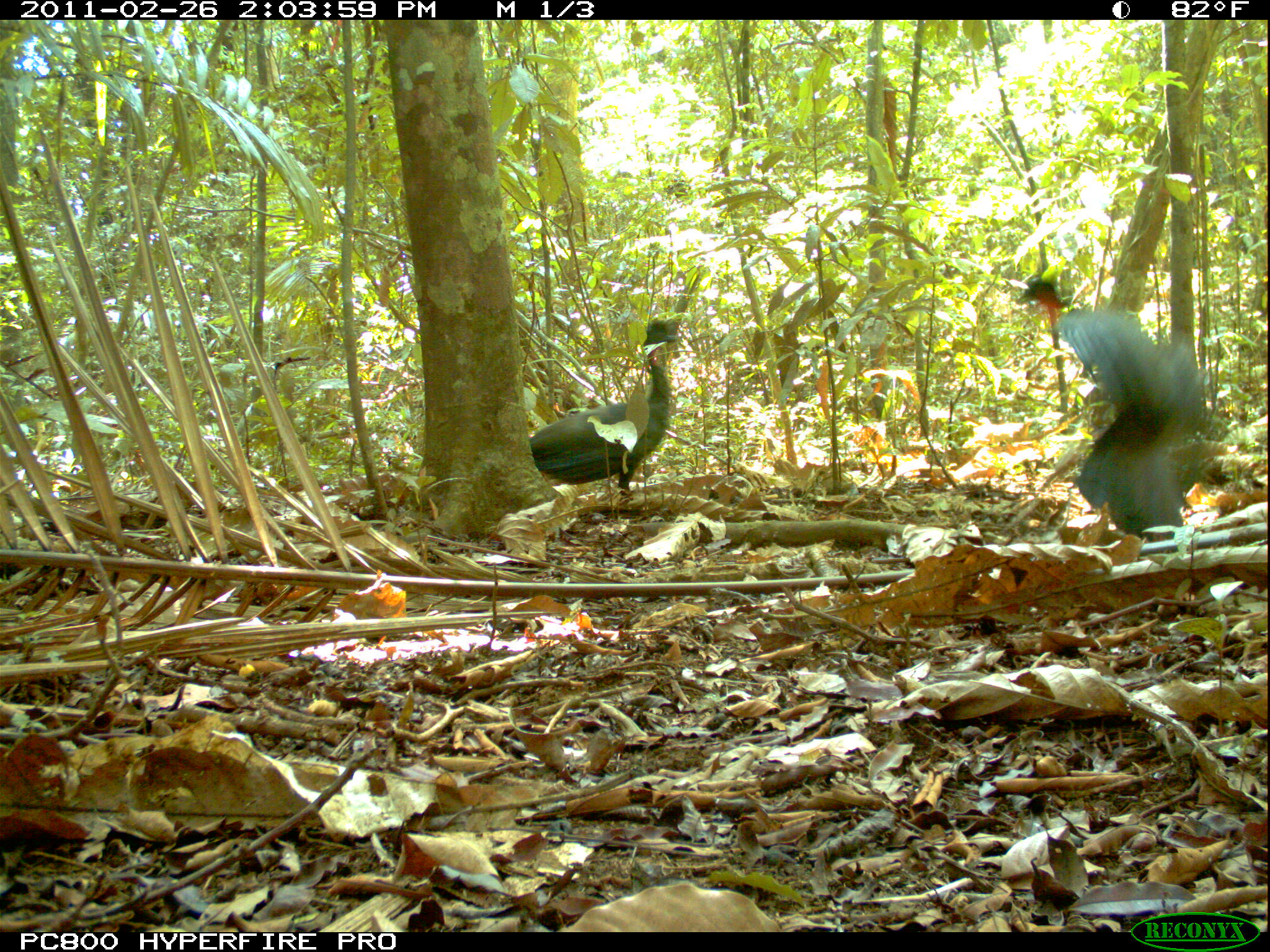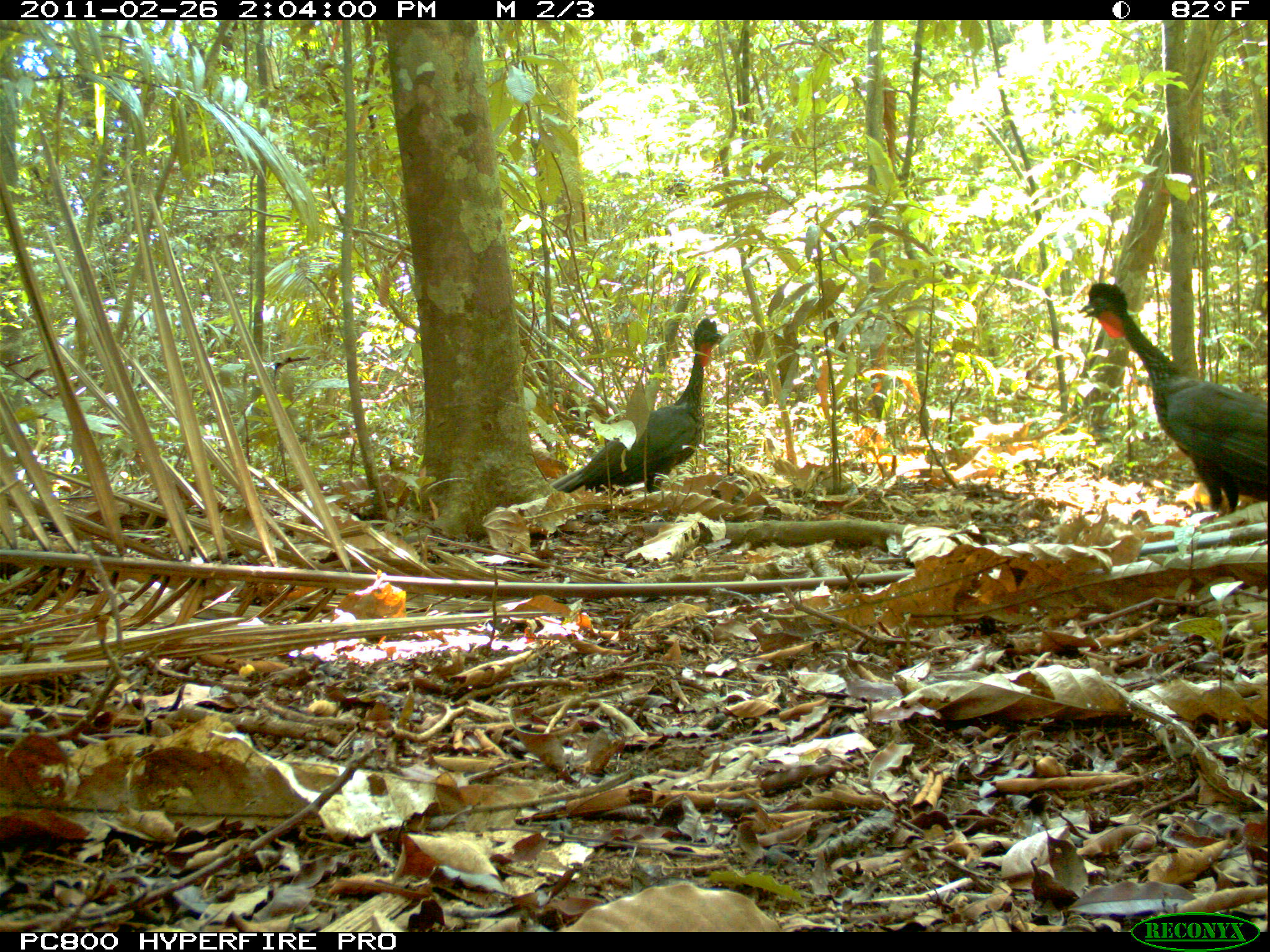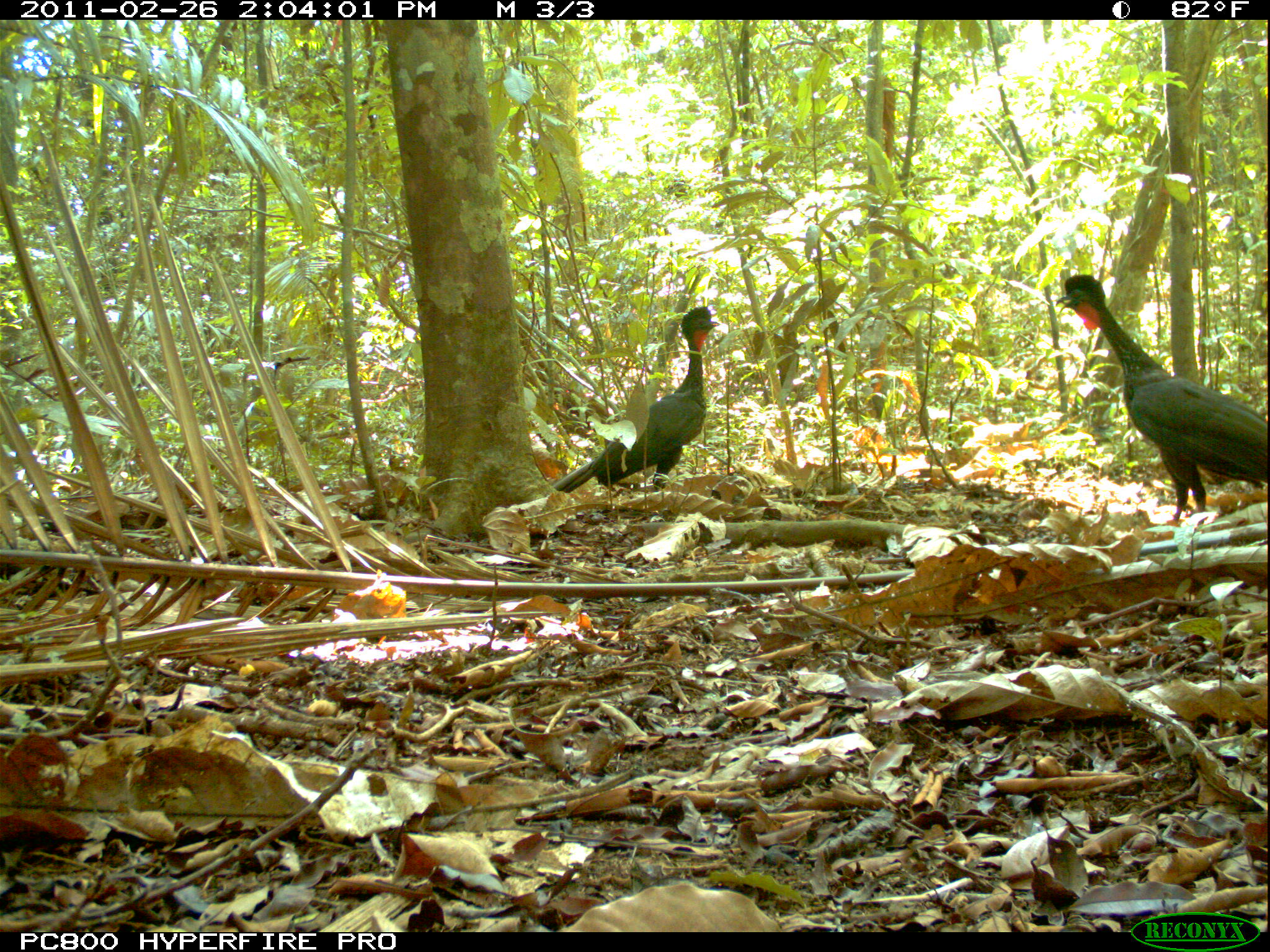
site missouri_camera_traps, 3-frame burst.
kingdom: Animalia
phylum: Chordata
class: Aves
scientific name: Aves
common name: bird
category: bird spec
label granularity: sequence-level